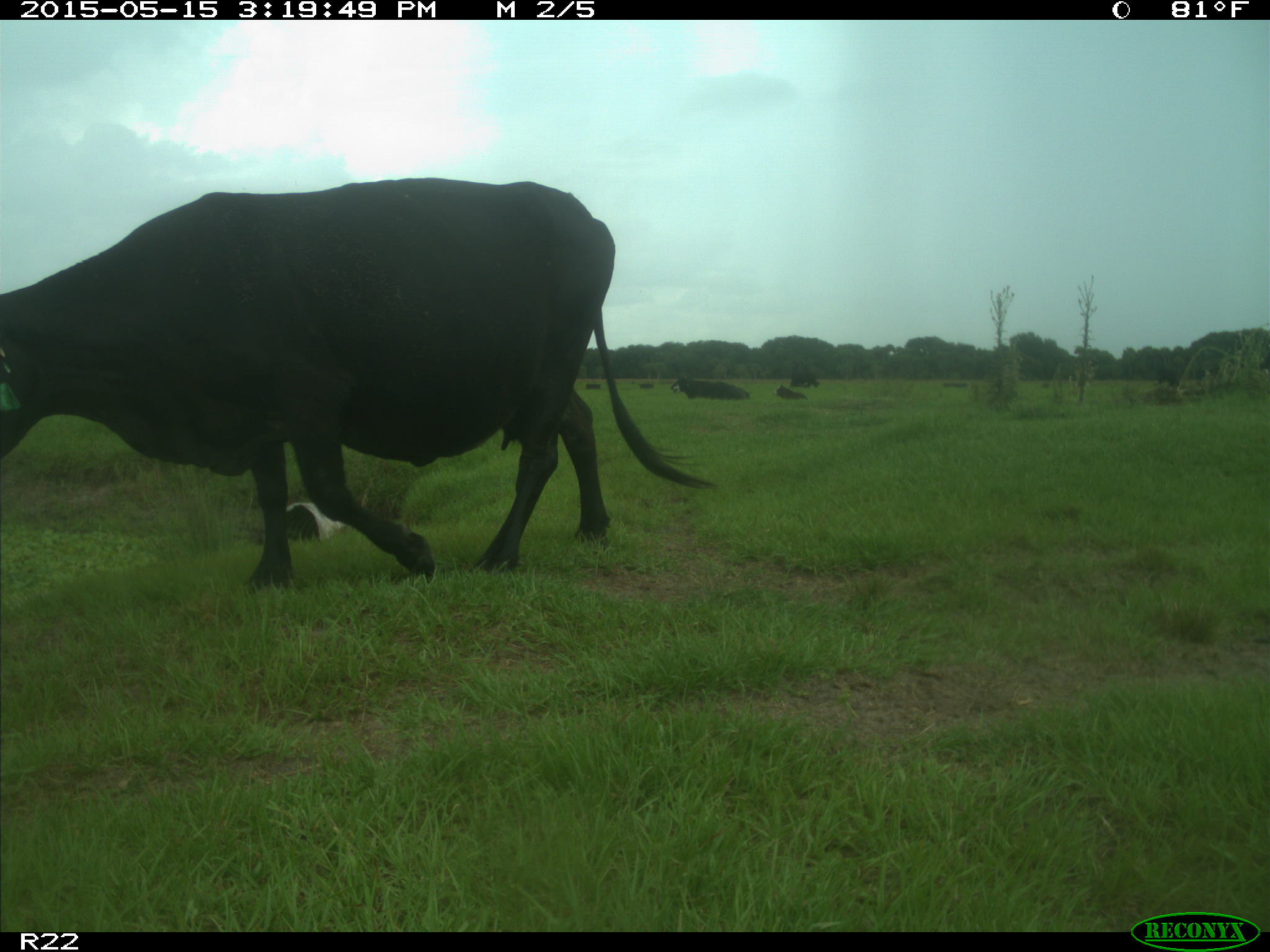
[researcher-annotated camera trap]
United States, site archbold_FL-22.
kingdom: Animalia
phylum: Chordata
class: Mammalia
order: Artiodactyla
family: Bovidae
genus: Bos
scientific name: Bos taurus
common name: domestic cow